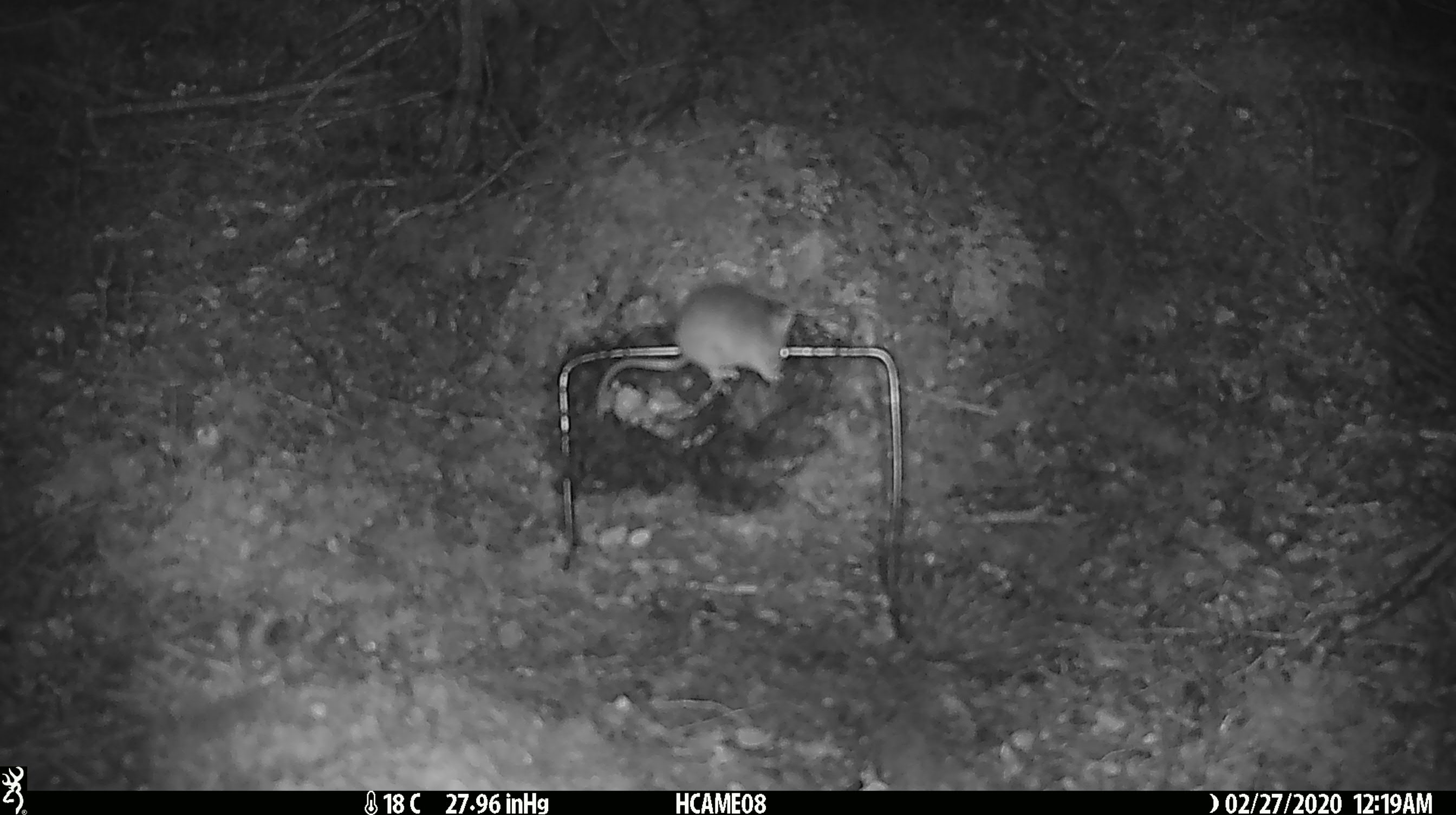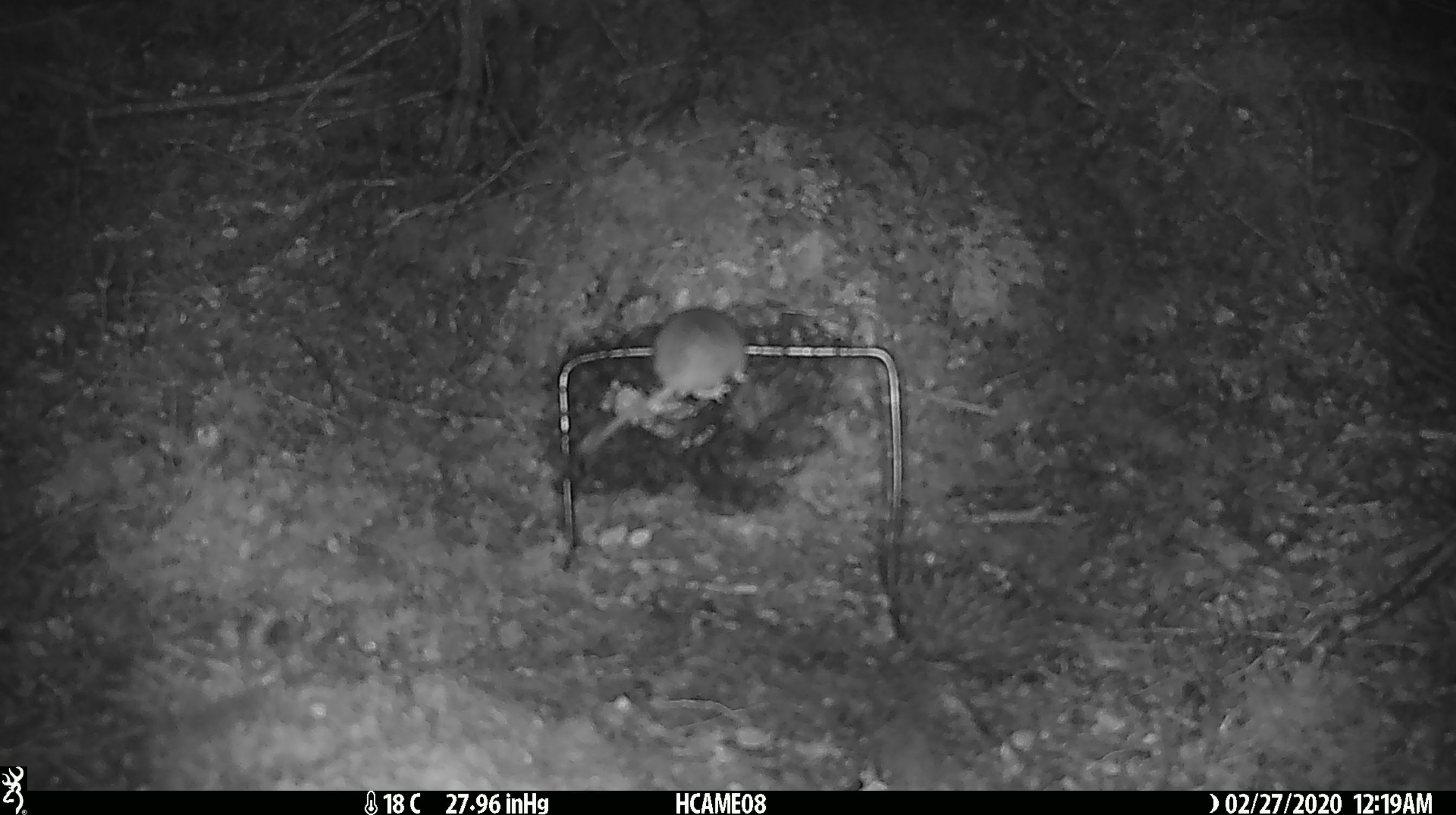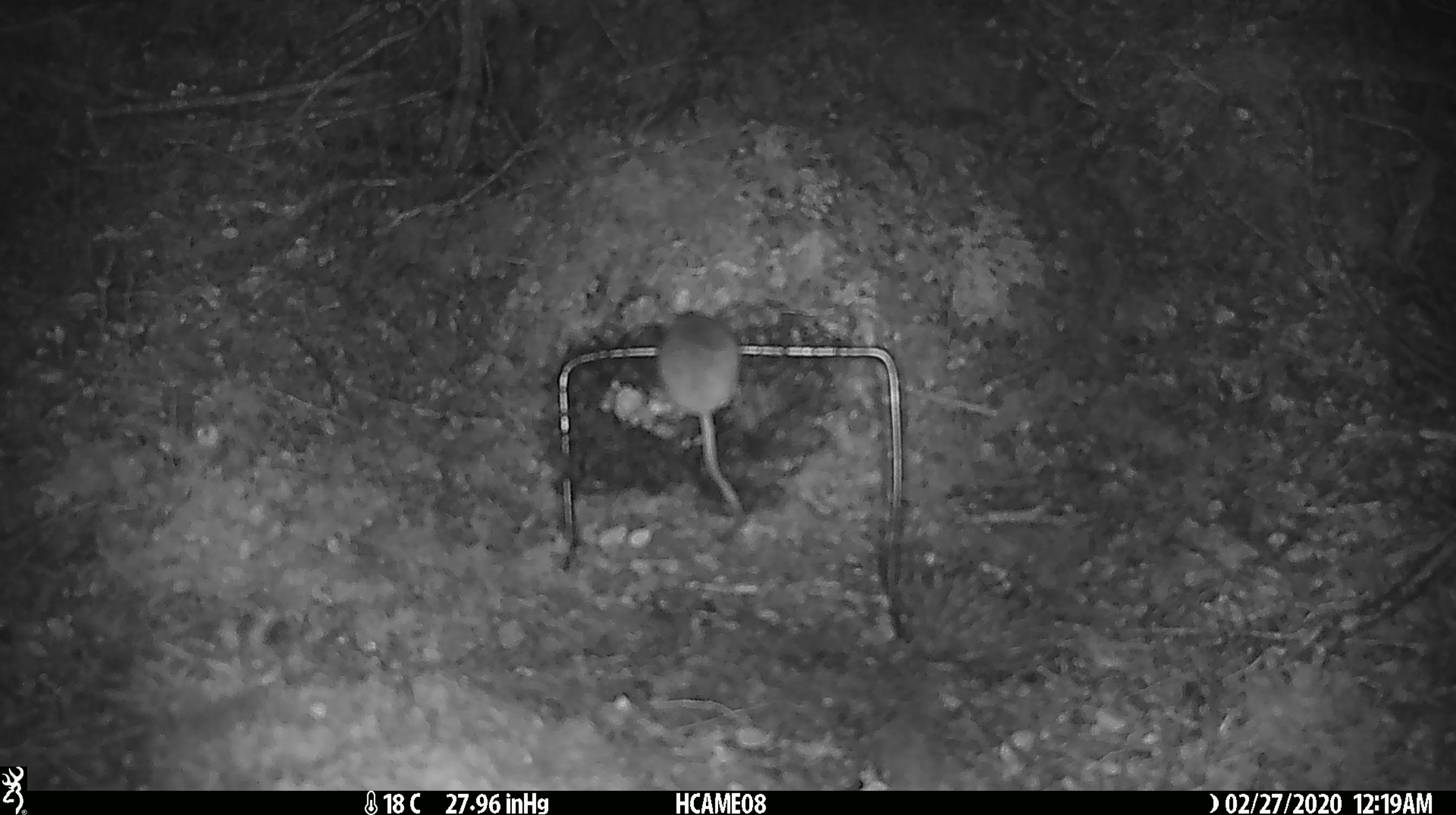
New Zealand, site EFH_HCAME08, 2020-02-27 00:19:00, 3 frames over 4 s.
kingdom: Animalia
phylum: Chordata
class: Mammalia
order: Rodentia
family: Muridae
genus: Mus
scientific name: Mus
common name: mouse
Mouse (Mus).